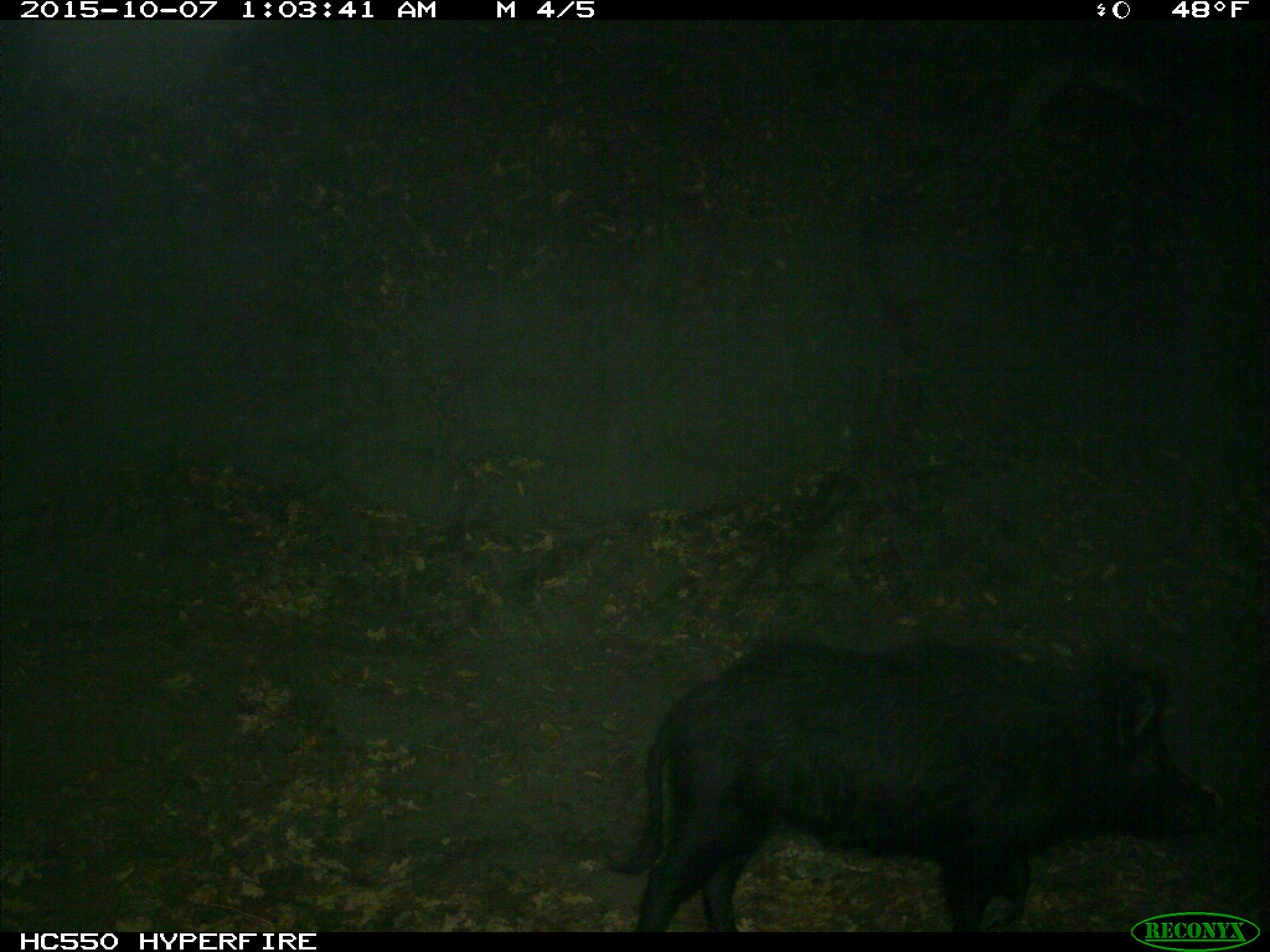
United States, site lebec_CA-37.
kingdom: Animalia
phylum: Chordata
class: Mammalia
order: Artiodactyla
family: Suidae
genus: Sus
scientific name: Sus scrofa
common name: wild boar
Sus scrofa (wild boar).